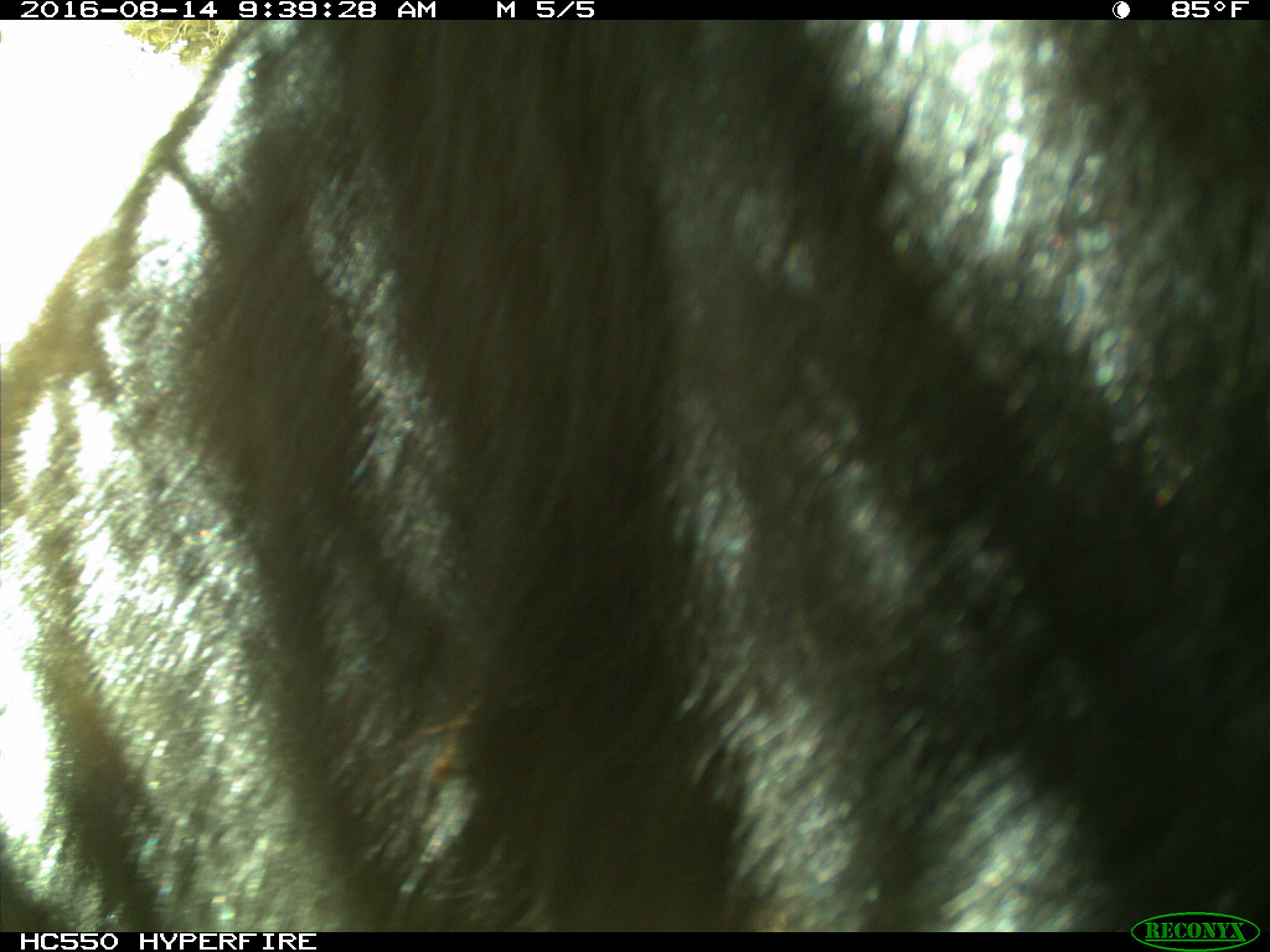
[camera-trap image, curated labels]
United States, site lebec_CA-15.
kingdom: Animalia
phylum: Chordata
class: Mammalia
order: Carnivora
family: Ursidae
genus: Ursus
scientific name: Ursus americanus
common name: american black bear